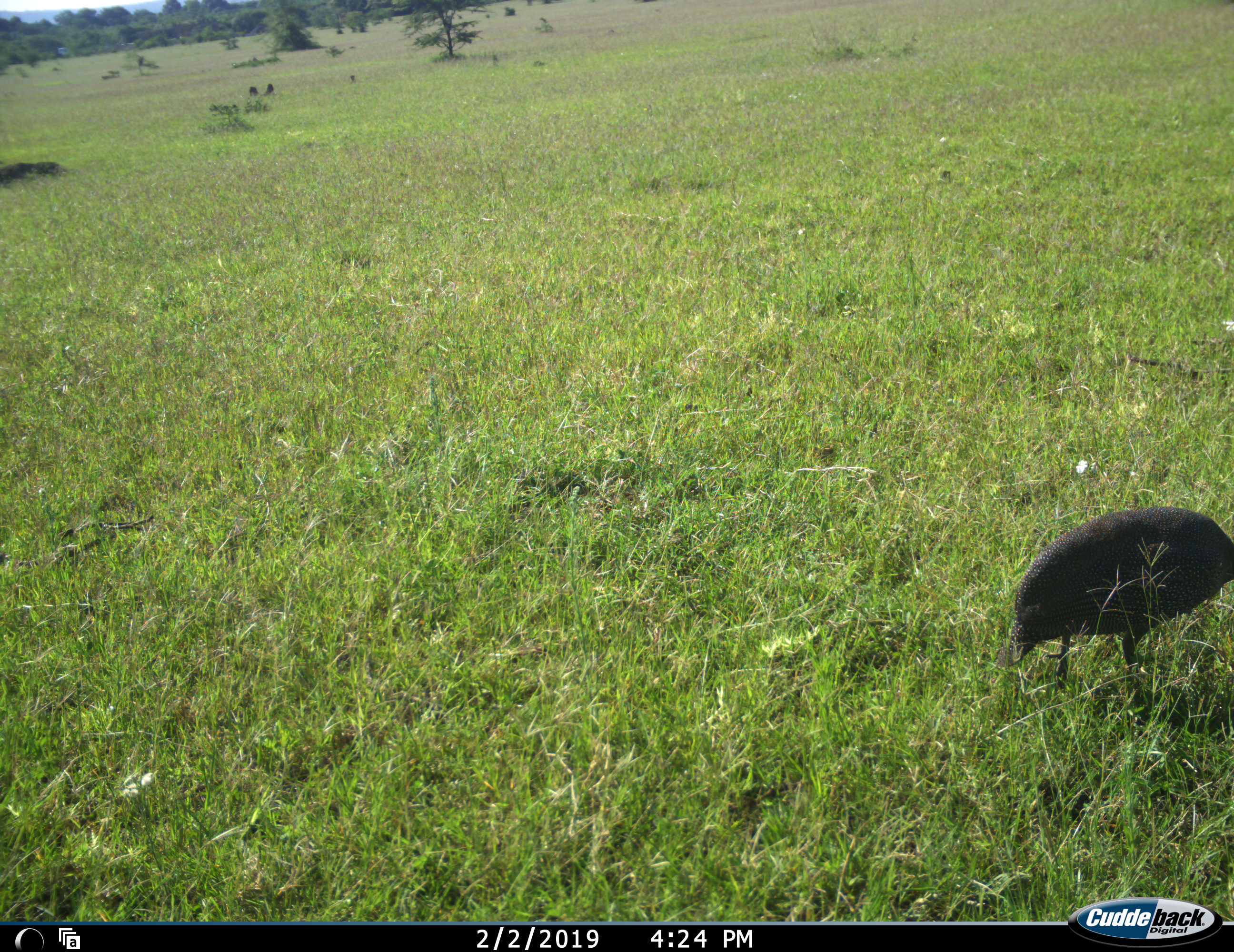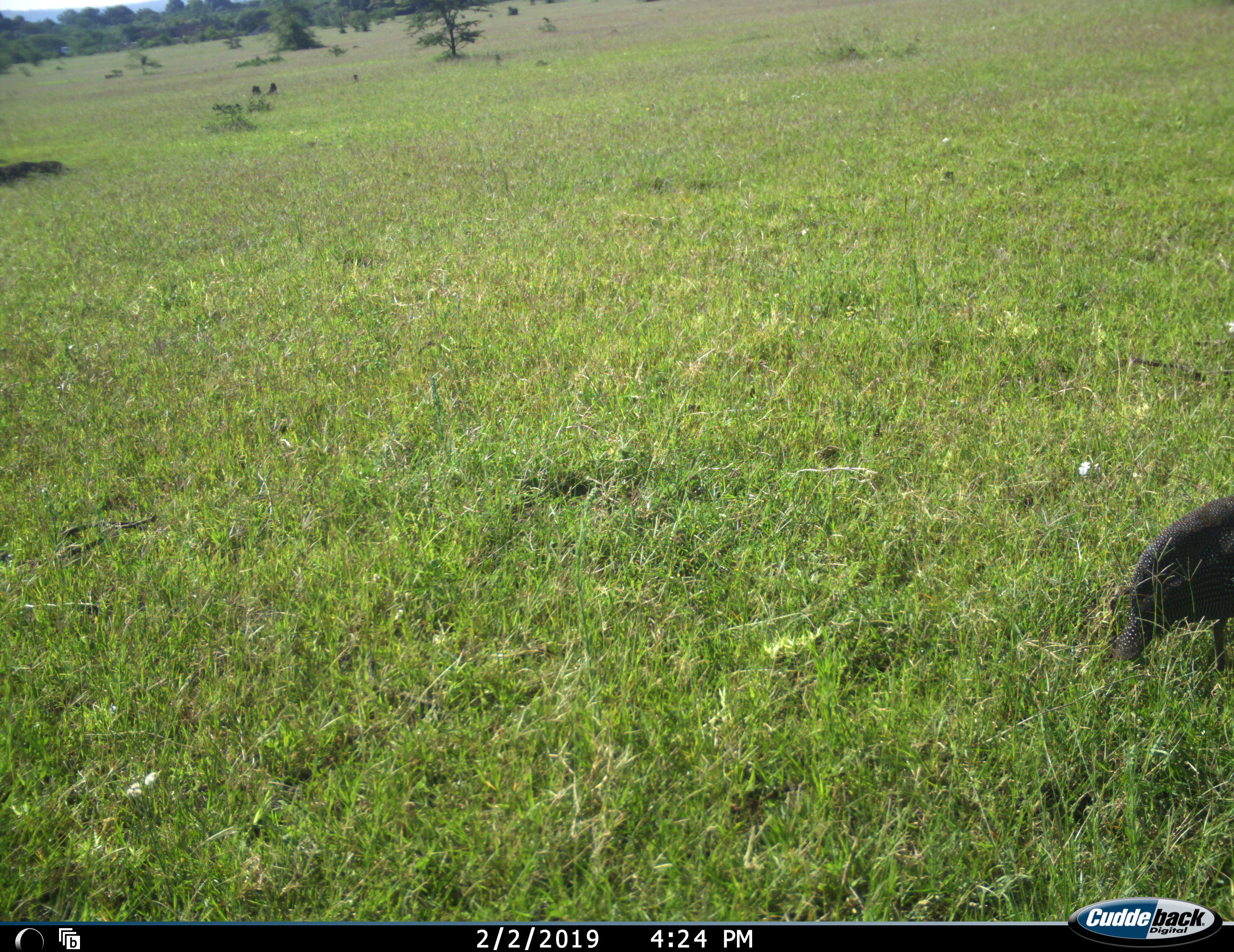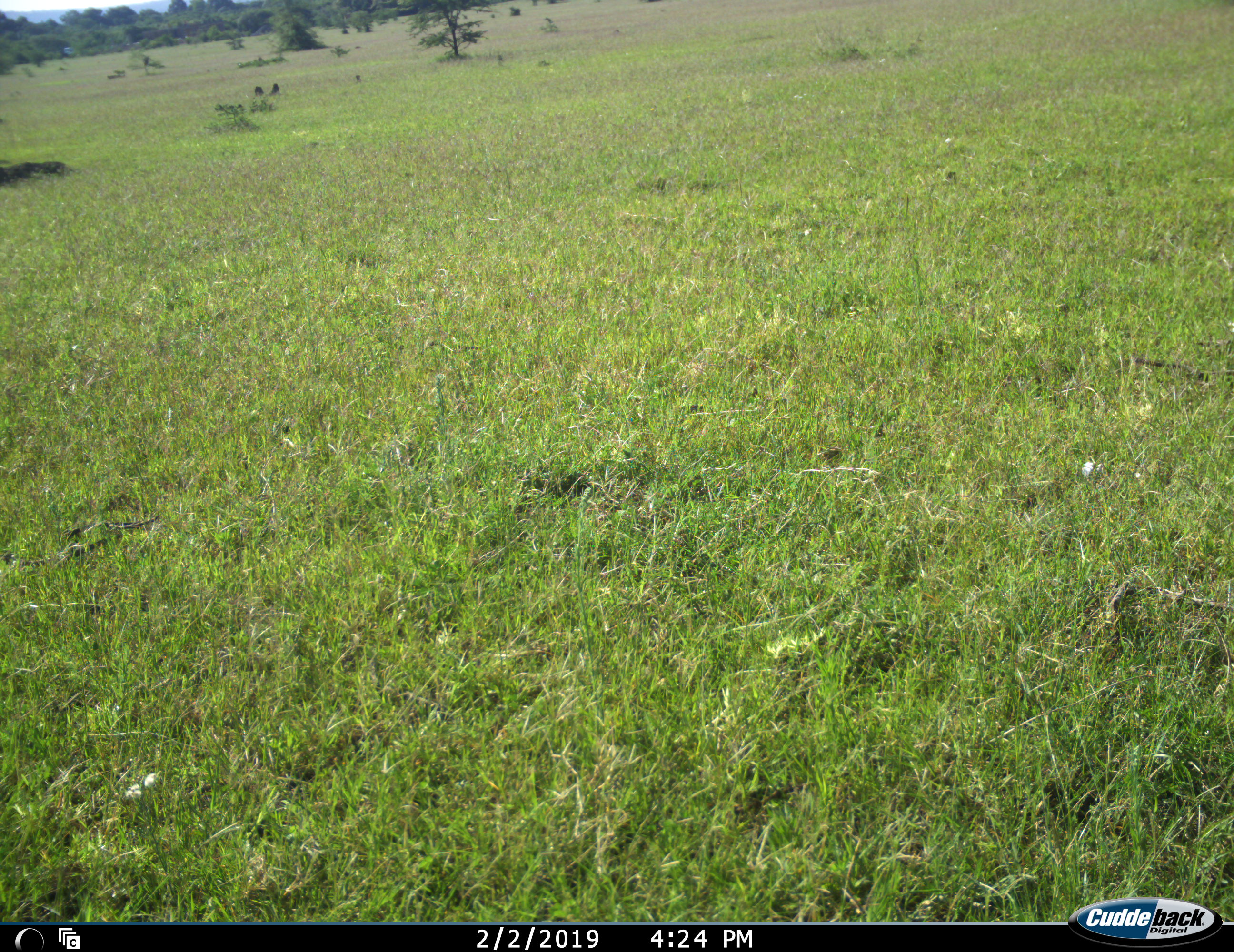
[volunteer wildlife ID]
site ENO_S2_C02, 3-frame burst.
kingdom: Animalia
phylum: Chordata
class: Aves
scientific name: Aves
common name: bird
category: birdother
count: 1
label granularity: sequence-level